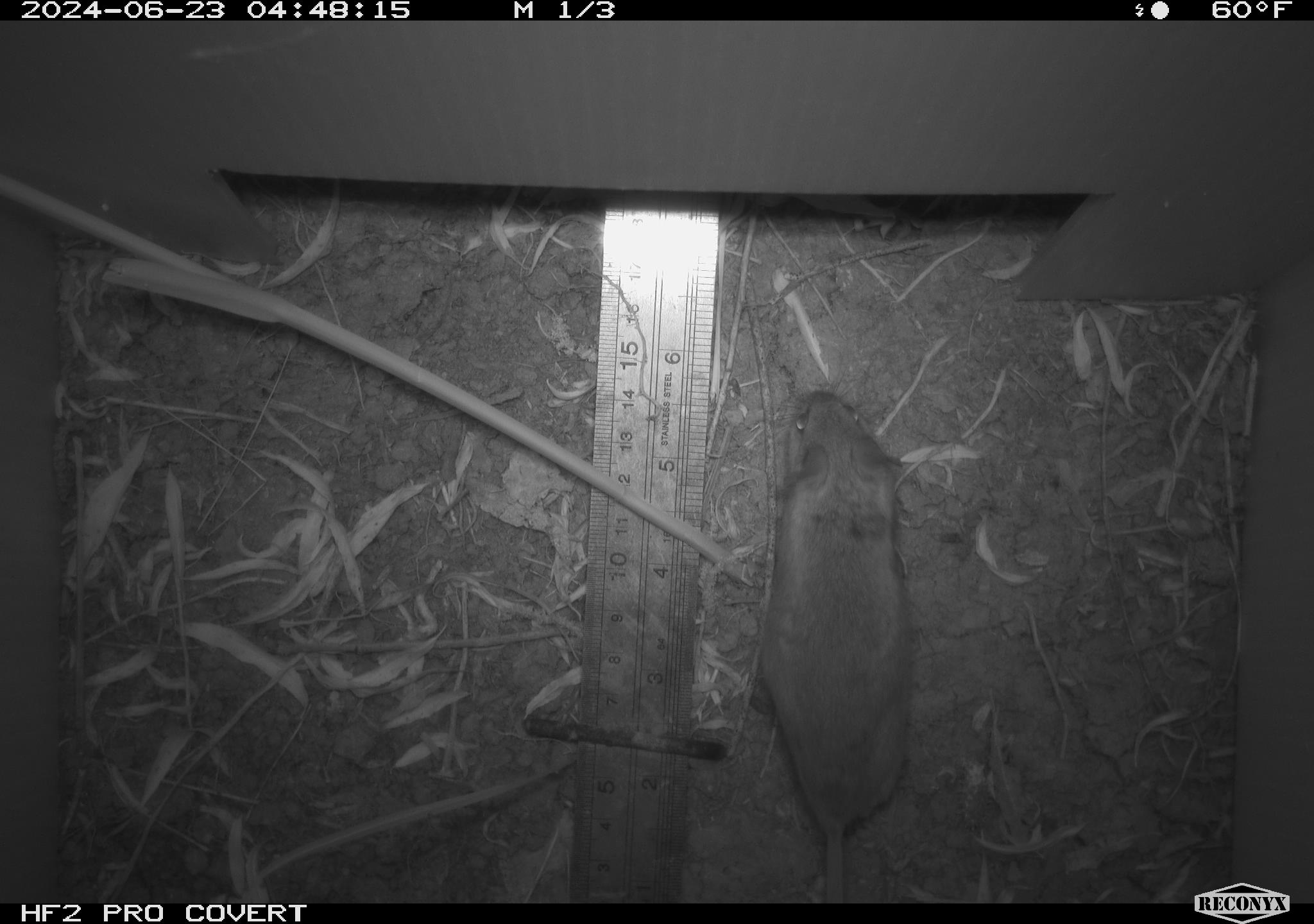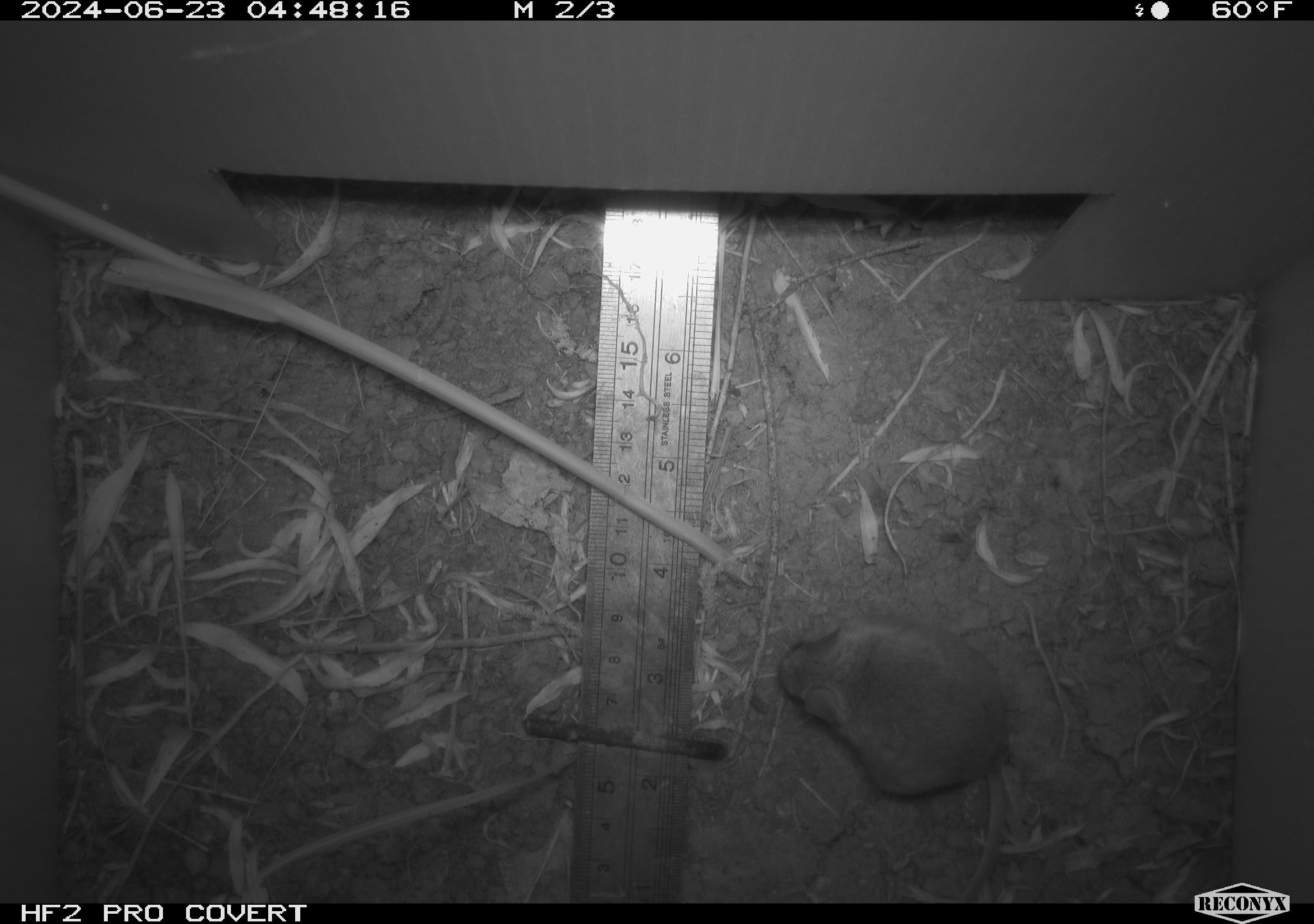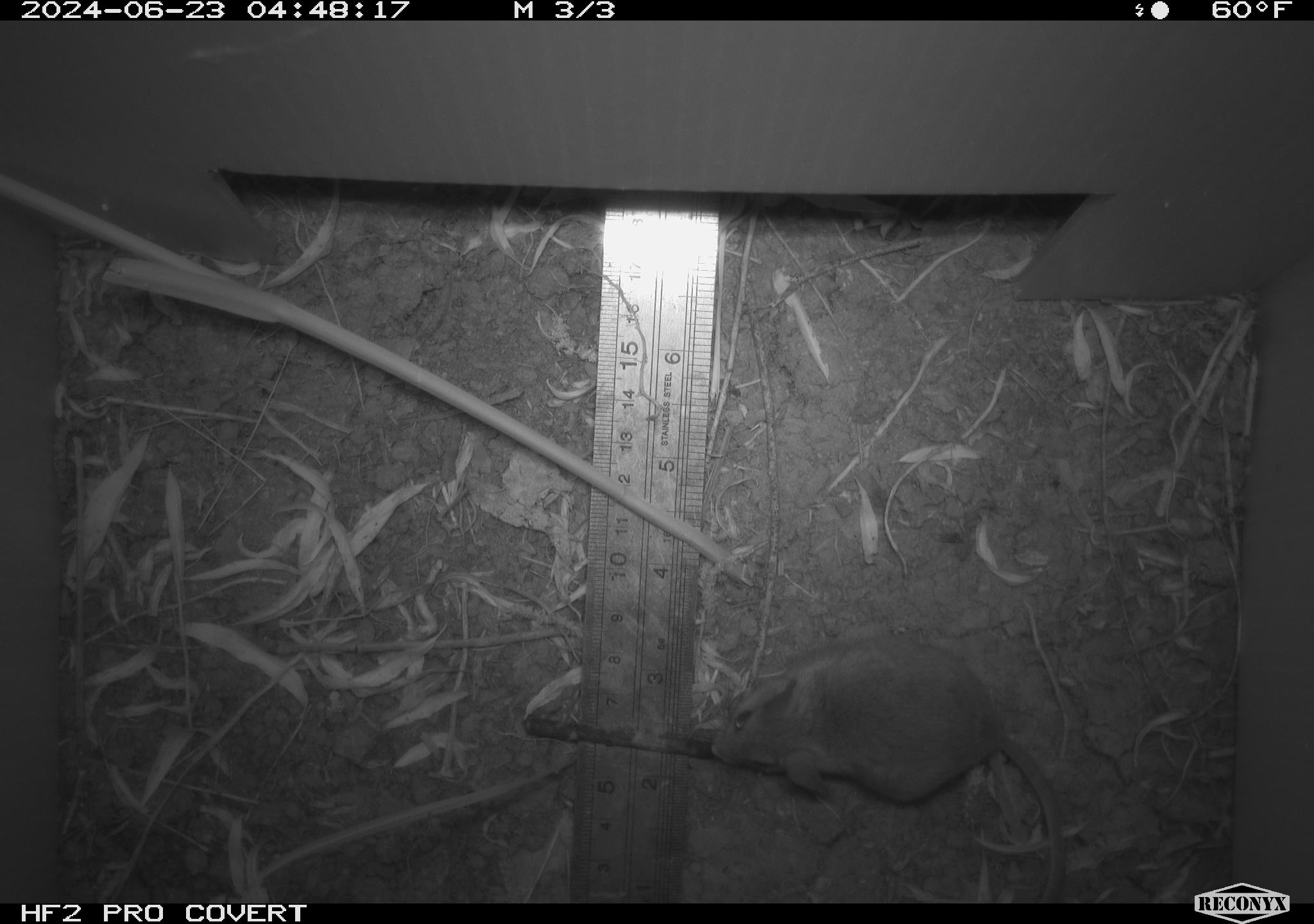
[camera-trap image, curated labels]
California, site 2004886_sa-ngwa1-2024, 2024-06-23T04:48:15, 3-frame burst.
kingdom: Animalia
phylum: Chordata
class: Mammalia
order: Rodentia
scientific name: Rodentia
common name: mouse species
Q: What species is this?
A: Mouse species (Rodentia).